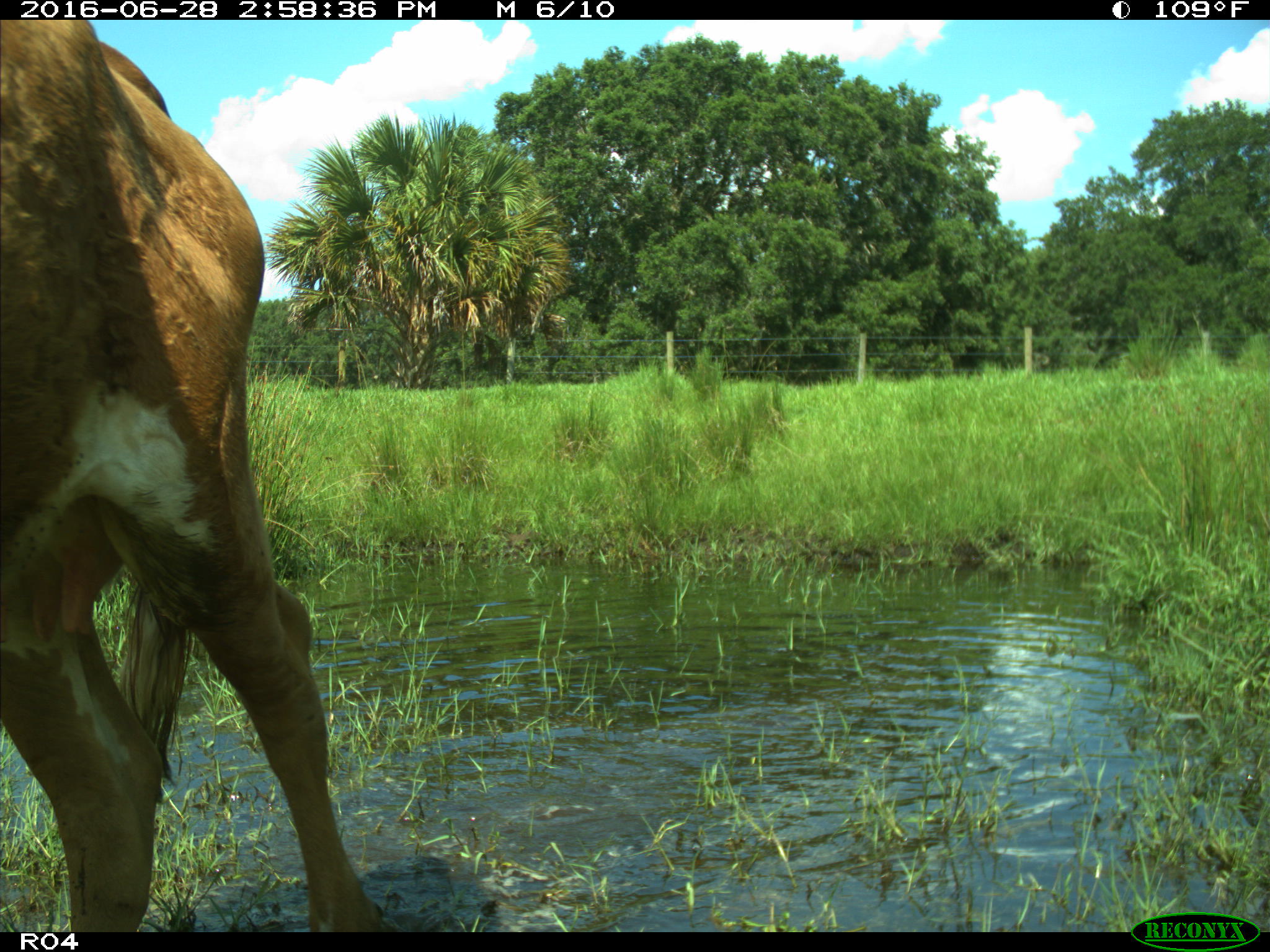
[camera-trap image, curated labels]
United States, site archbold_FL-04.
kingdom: Animalia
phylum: Chordata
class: Mammalia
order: Artiodactyla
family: Bovidae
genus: Bos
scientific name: Bos taurus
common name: domestic cow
Bos taurus (domestic cow).